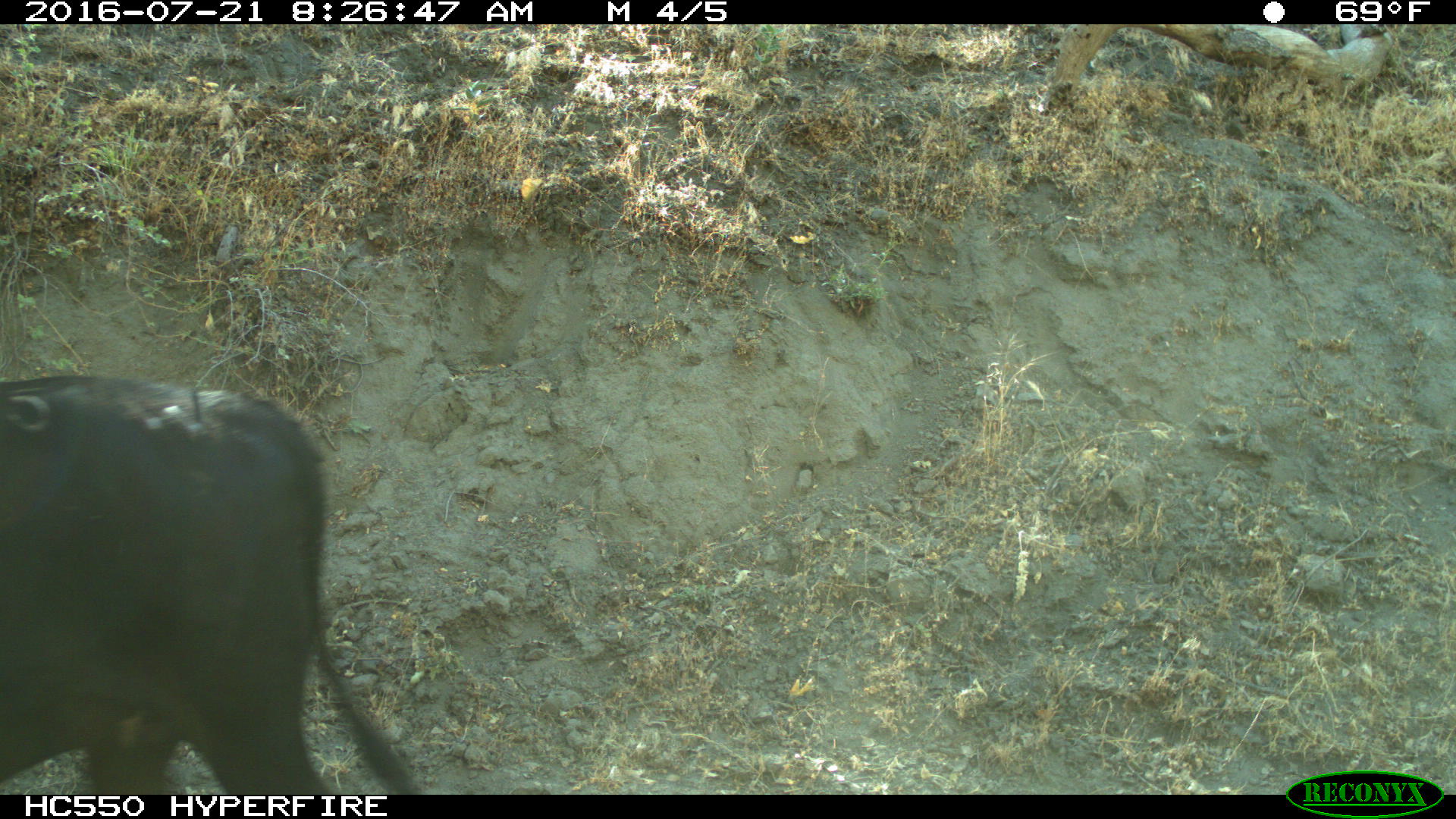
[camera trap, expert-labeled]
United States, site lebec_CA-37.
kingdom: Animalia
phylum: Chordata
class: Mammalia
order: Artiodactyla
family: Bovidae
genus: Bos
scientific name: Bos taurus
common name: domestic cow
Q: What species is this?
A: Bos taurus (domestic cow).